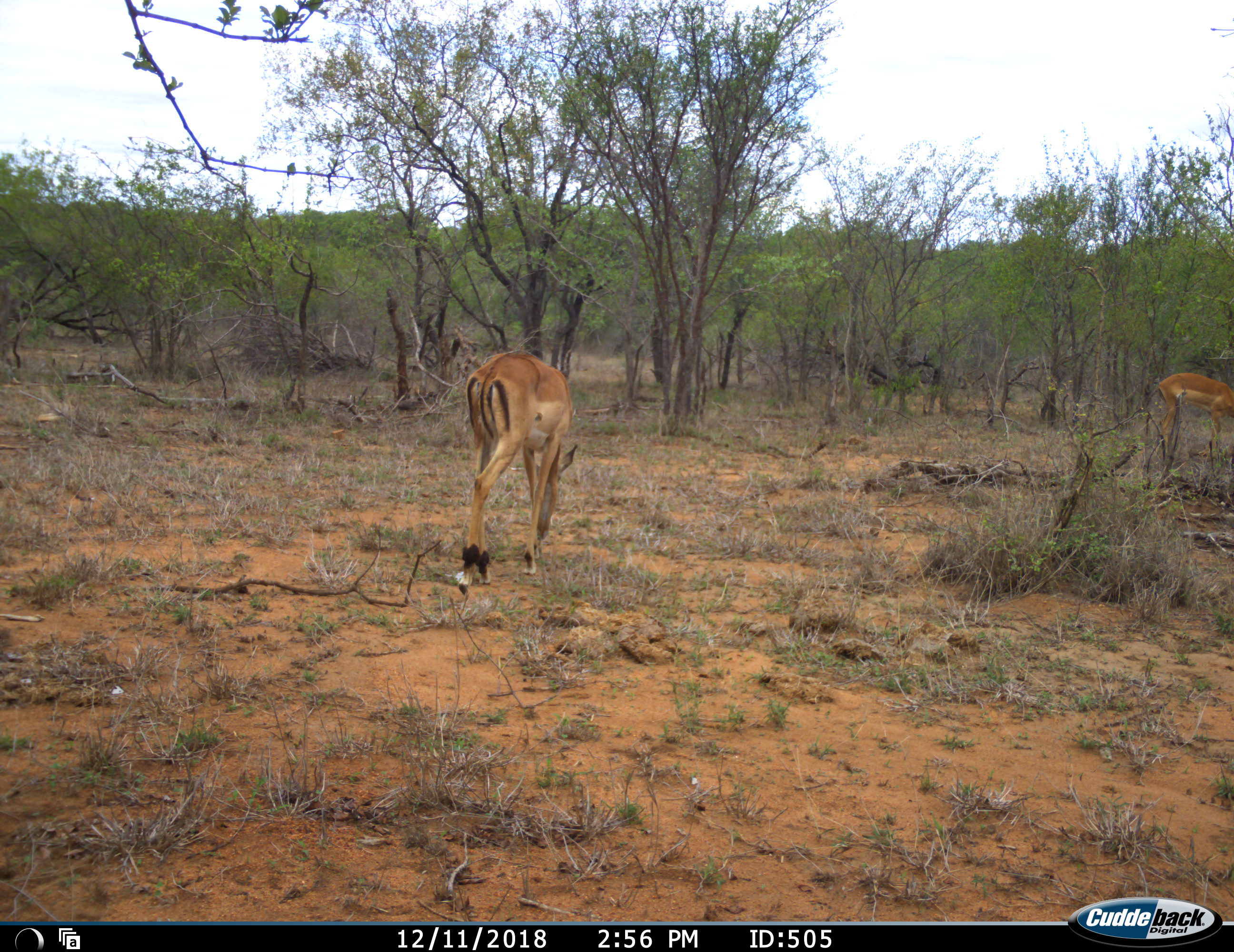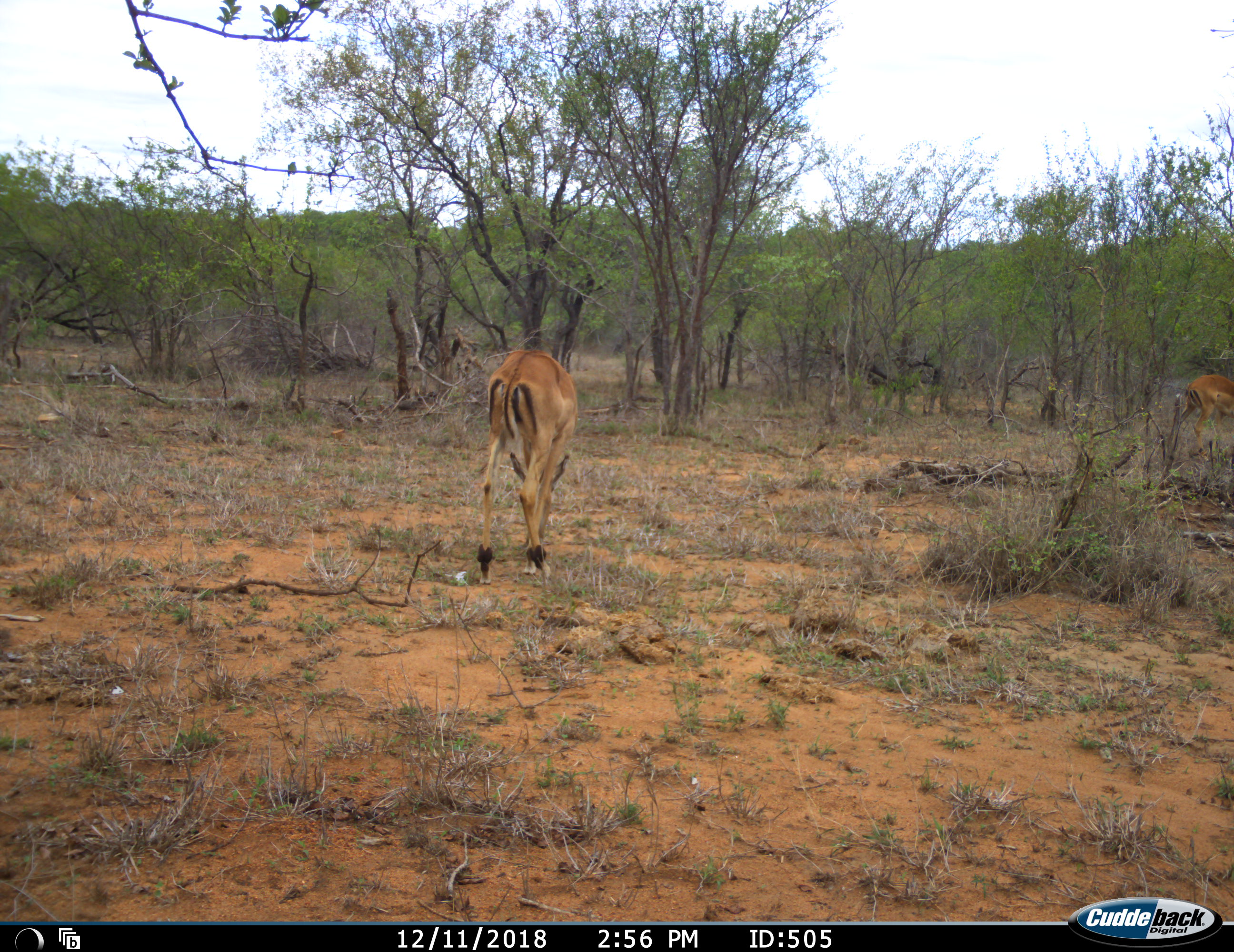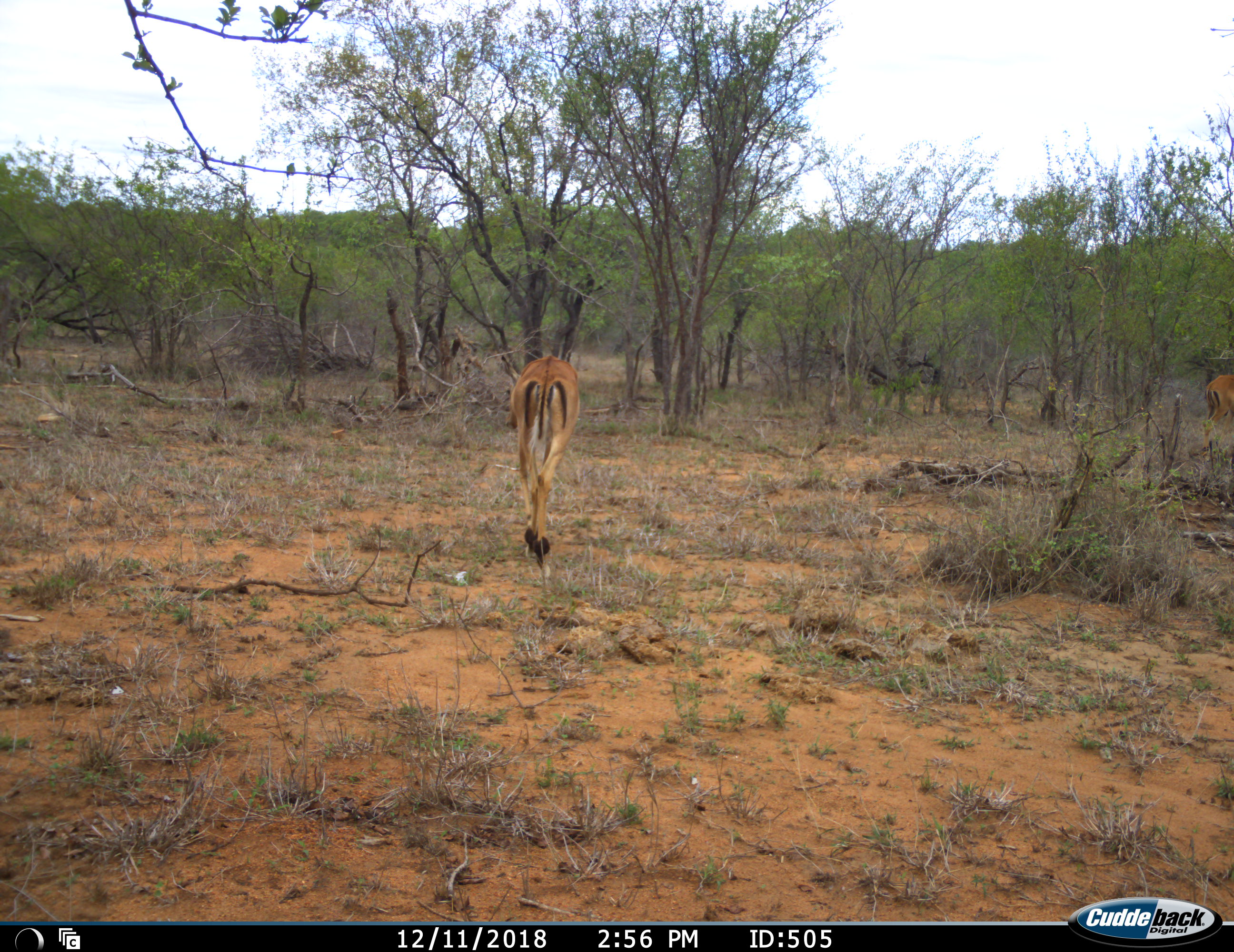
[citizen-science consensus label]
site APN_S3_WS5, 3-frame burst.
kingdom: Animalia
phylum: Chordata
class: Mammalia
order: Artiodactyla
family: Bovidae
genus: Aepyceros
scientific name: Aepyceros melampus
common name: impala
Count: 2.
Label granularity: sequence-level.